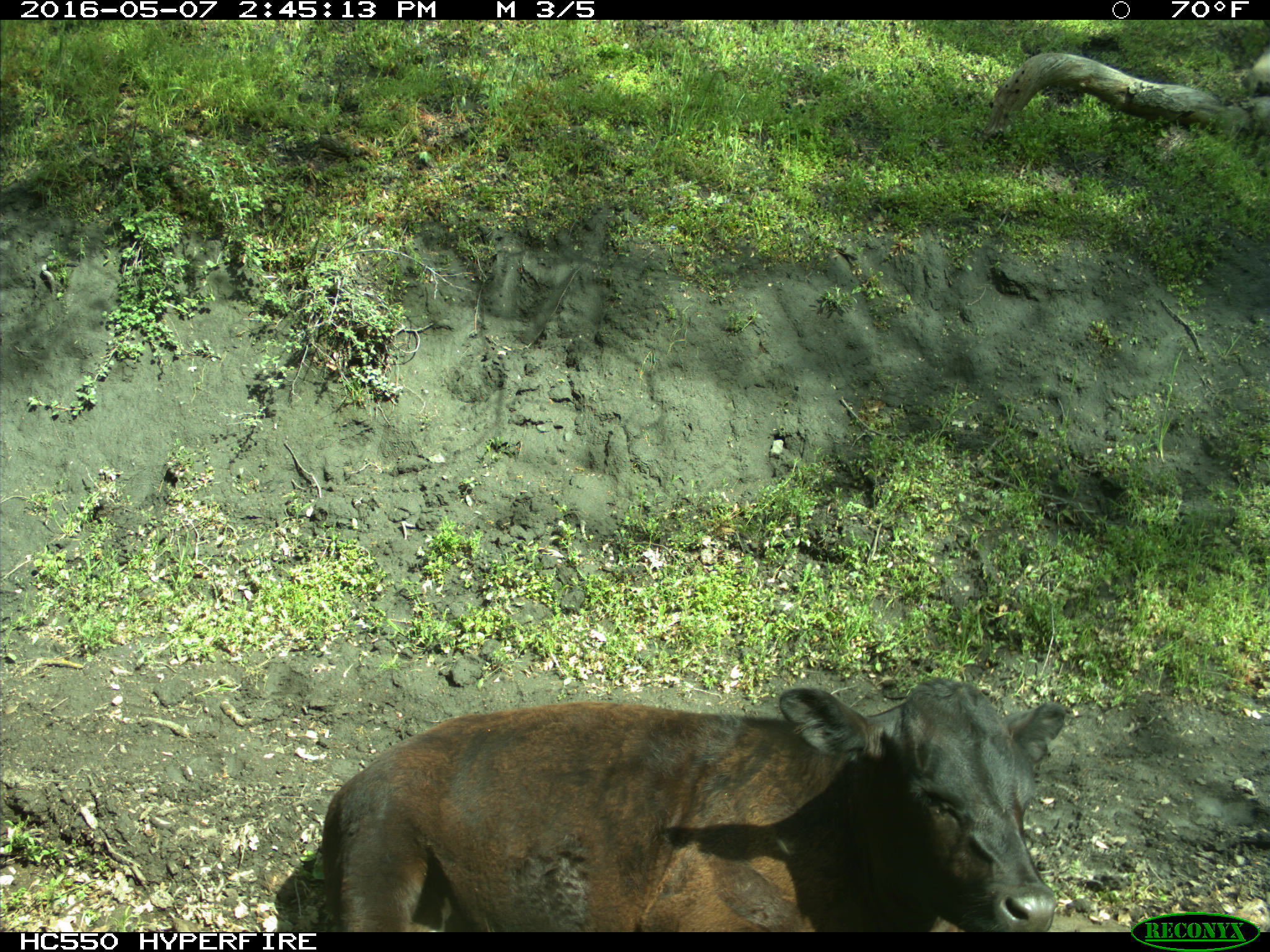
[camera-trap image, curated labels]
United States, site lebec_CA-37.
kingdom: Animalia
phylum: Chordata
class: Mammalia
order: Artiodactyla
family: Bovidae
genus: Bos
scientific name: Bos taurus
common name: domestic cow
Bos taurus (domestic cow).